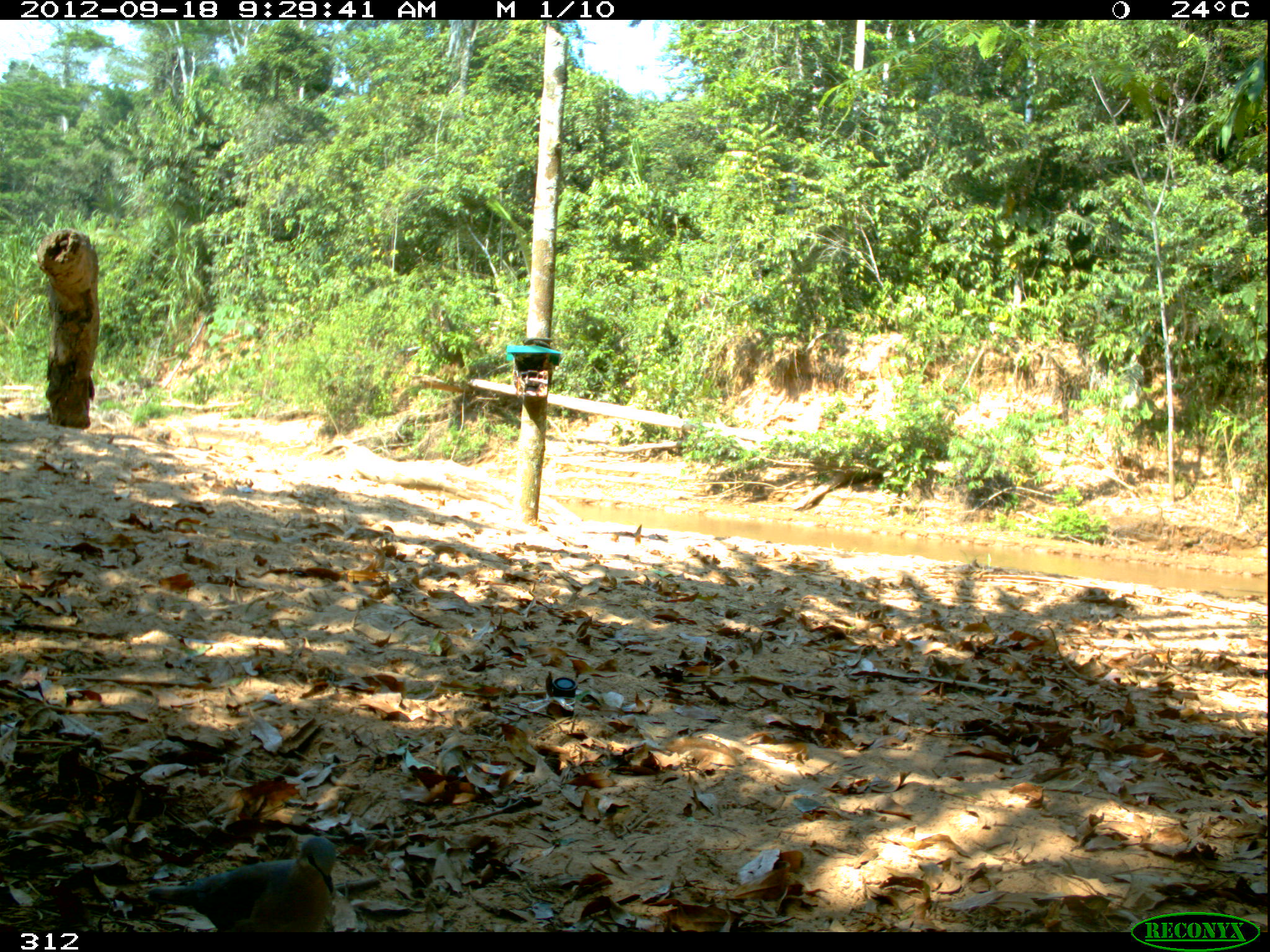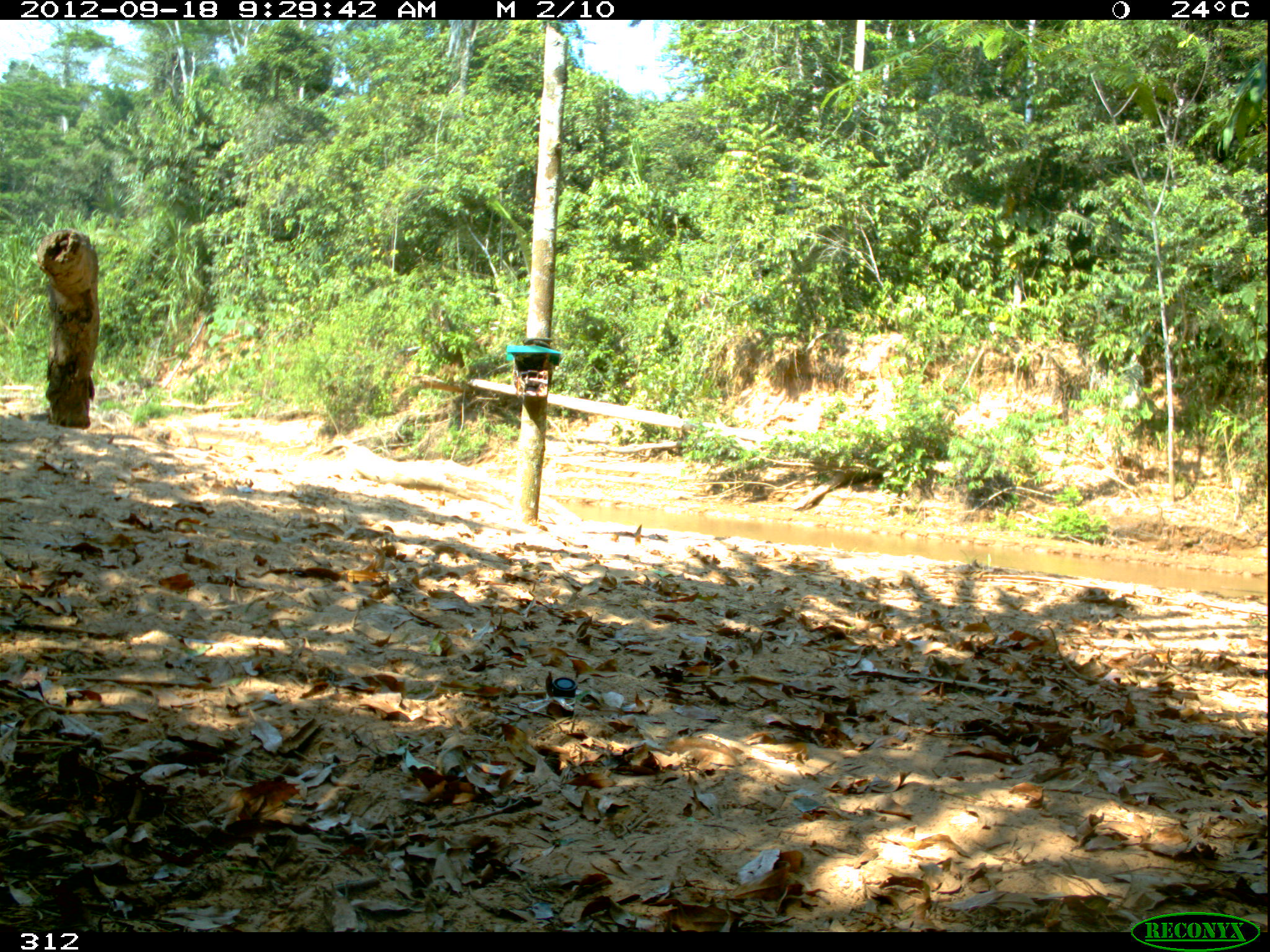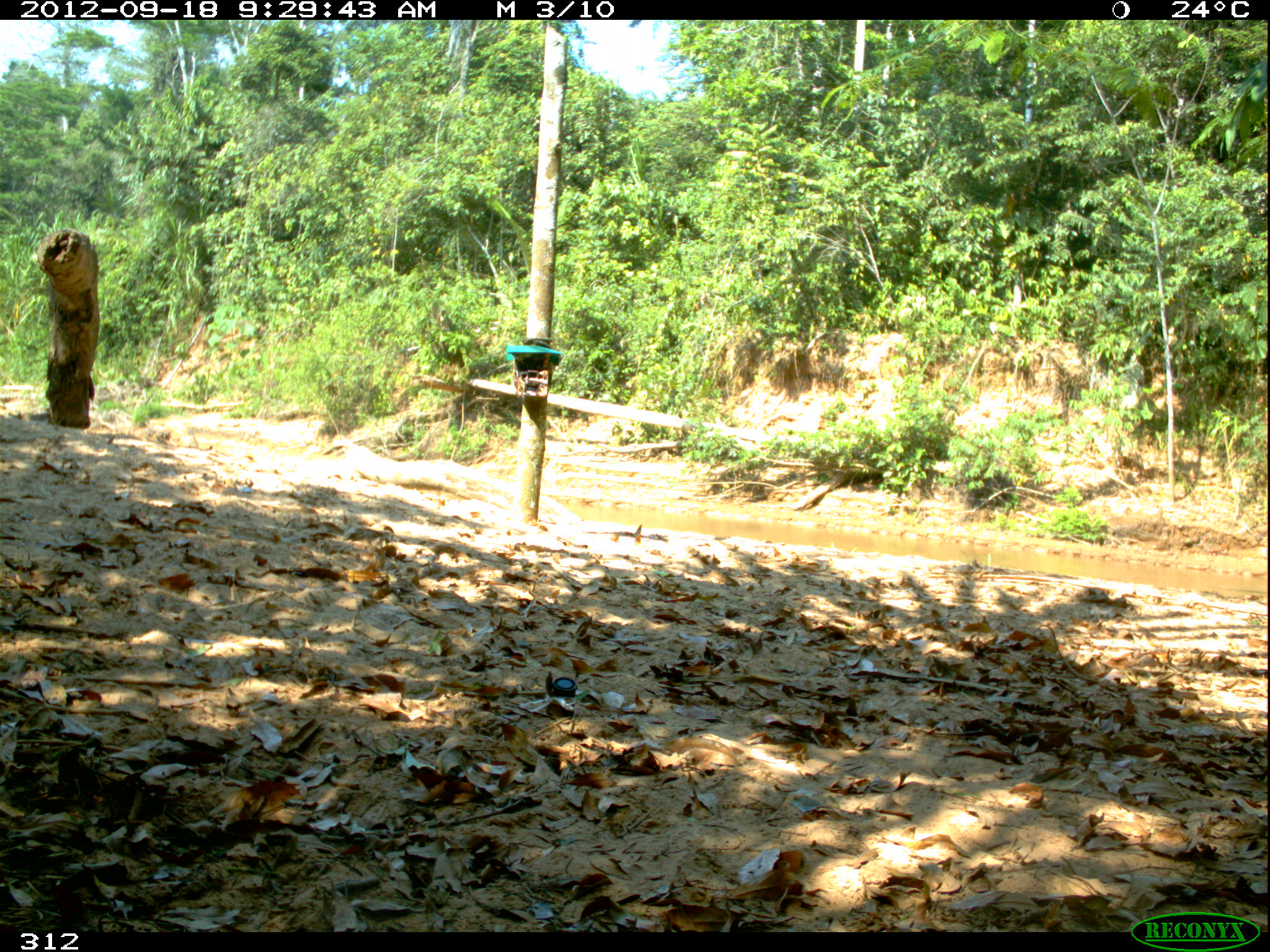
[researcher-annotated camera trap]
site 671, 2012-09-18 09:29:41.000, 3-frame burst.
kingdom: Animalia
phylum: Chordata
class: Aves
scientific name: Aves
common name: bird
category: unknown bird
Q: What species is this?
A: Unknown bird (bird) (Aves).